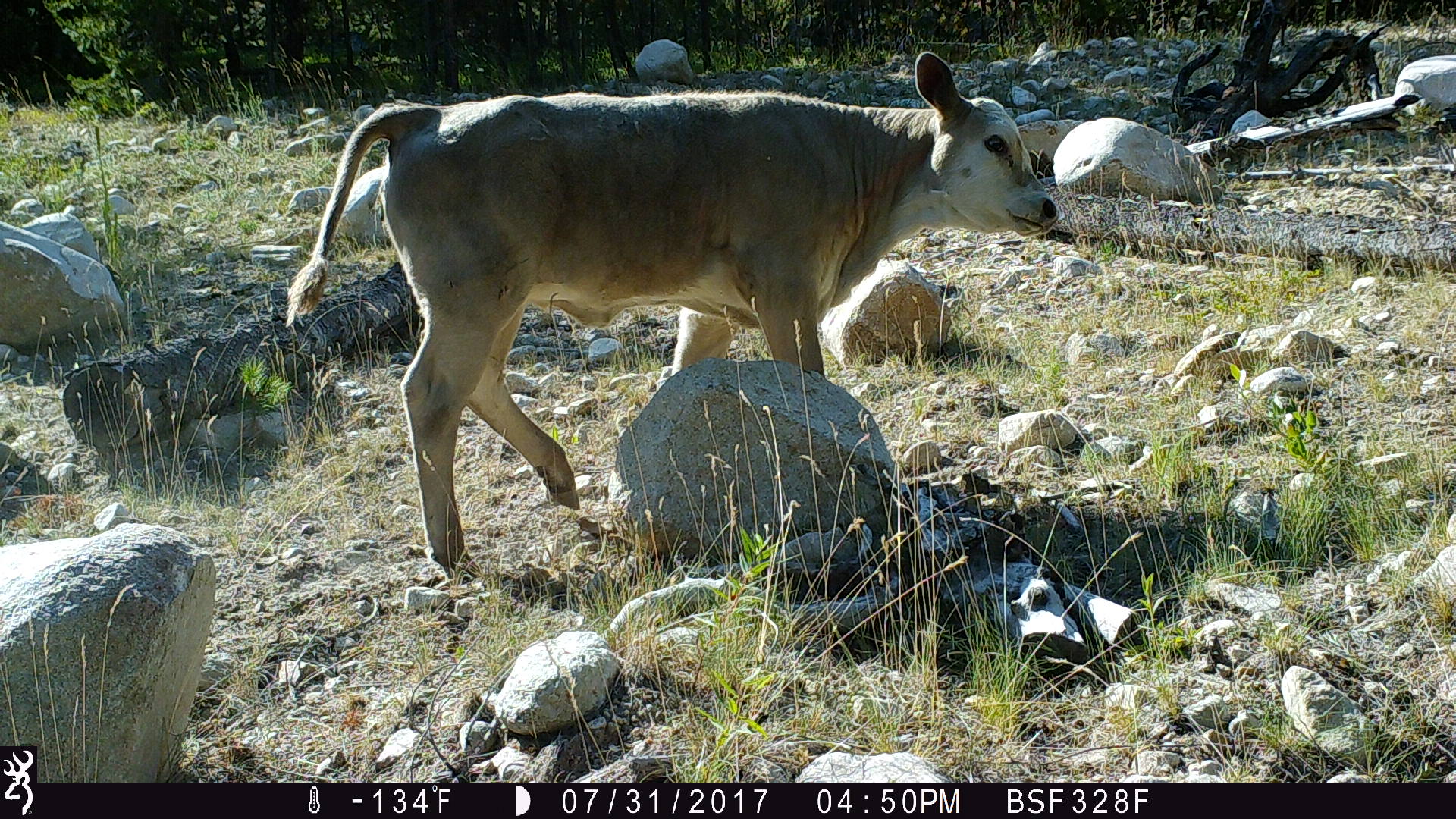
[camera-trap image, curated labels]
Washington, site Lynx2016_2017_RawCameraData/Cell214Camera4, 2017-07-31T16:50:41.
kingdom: Animalia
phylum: Chordata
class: Mammalia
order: Artiodactyla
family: Bovidae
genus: Bos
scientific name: Bos taurus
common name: domestic cattle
Domestic cattle (Bos taurus). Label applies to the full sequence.